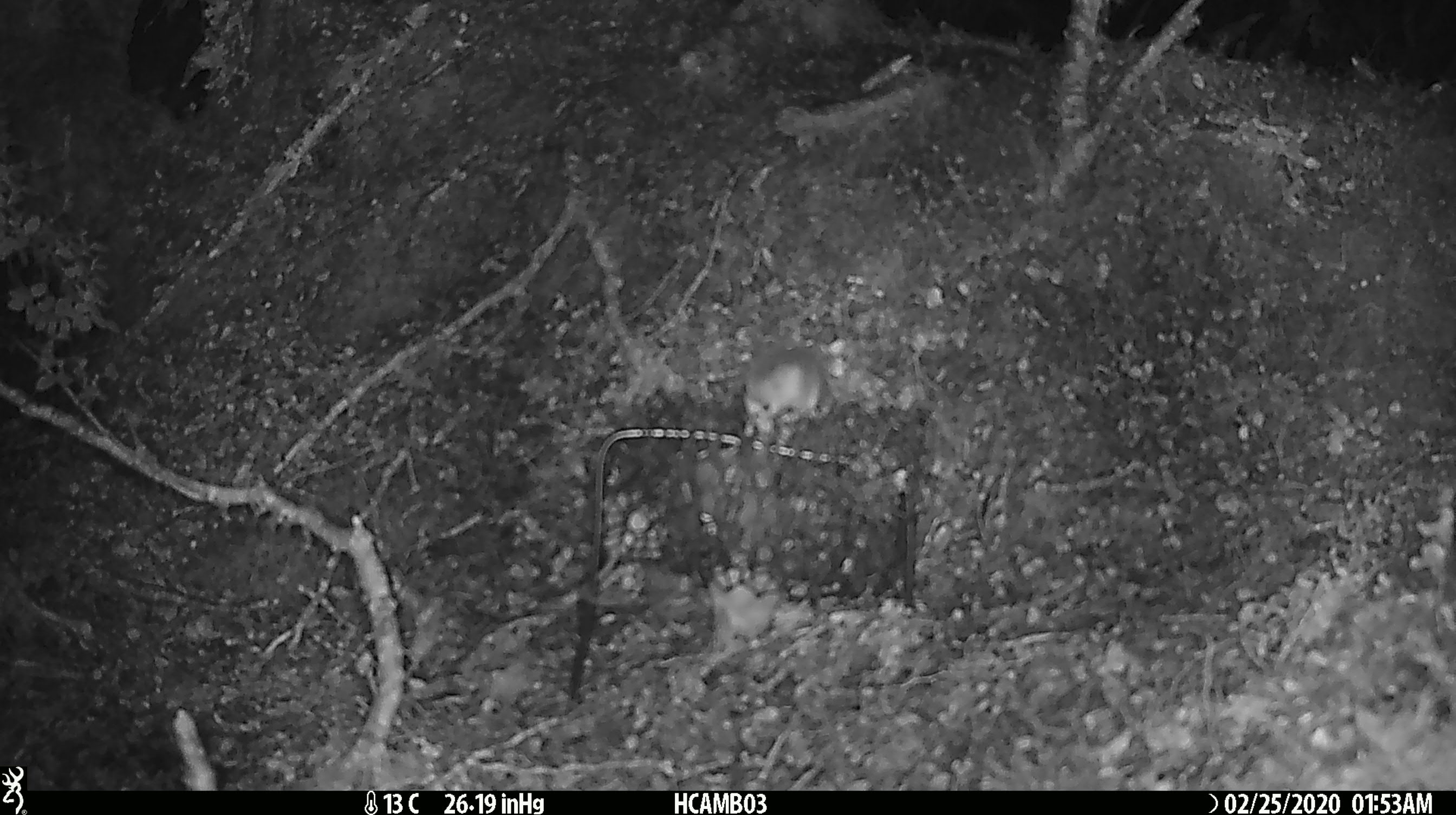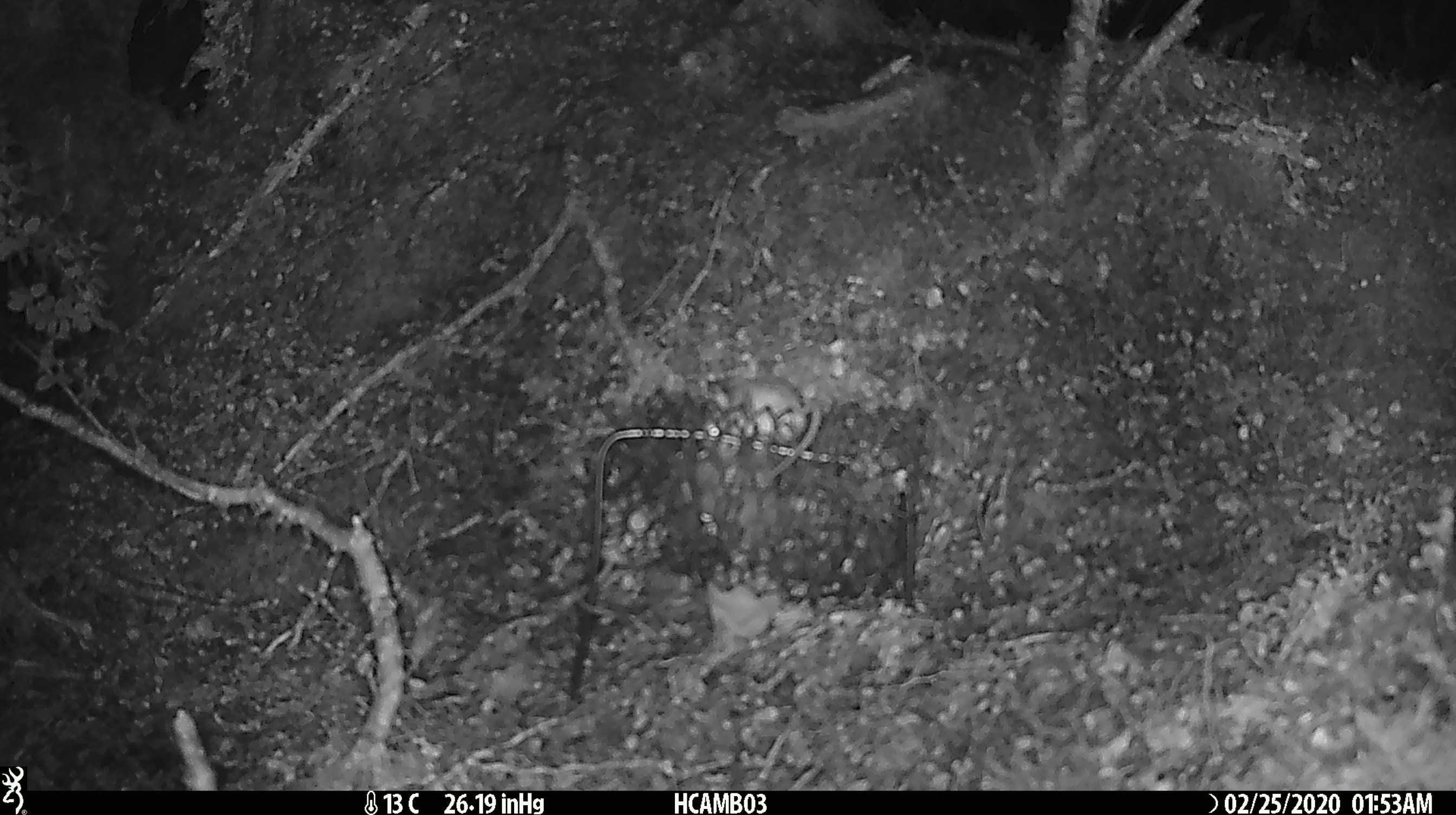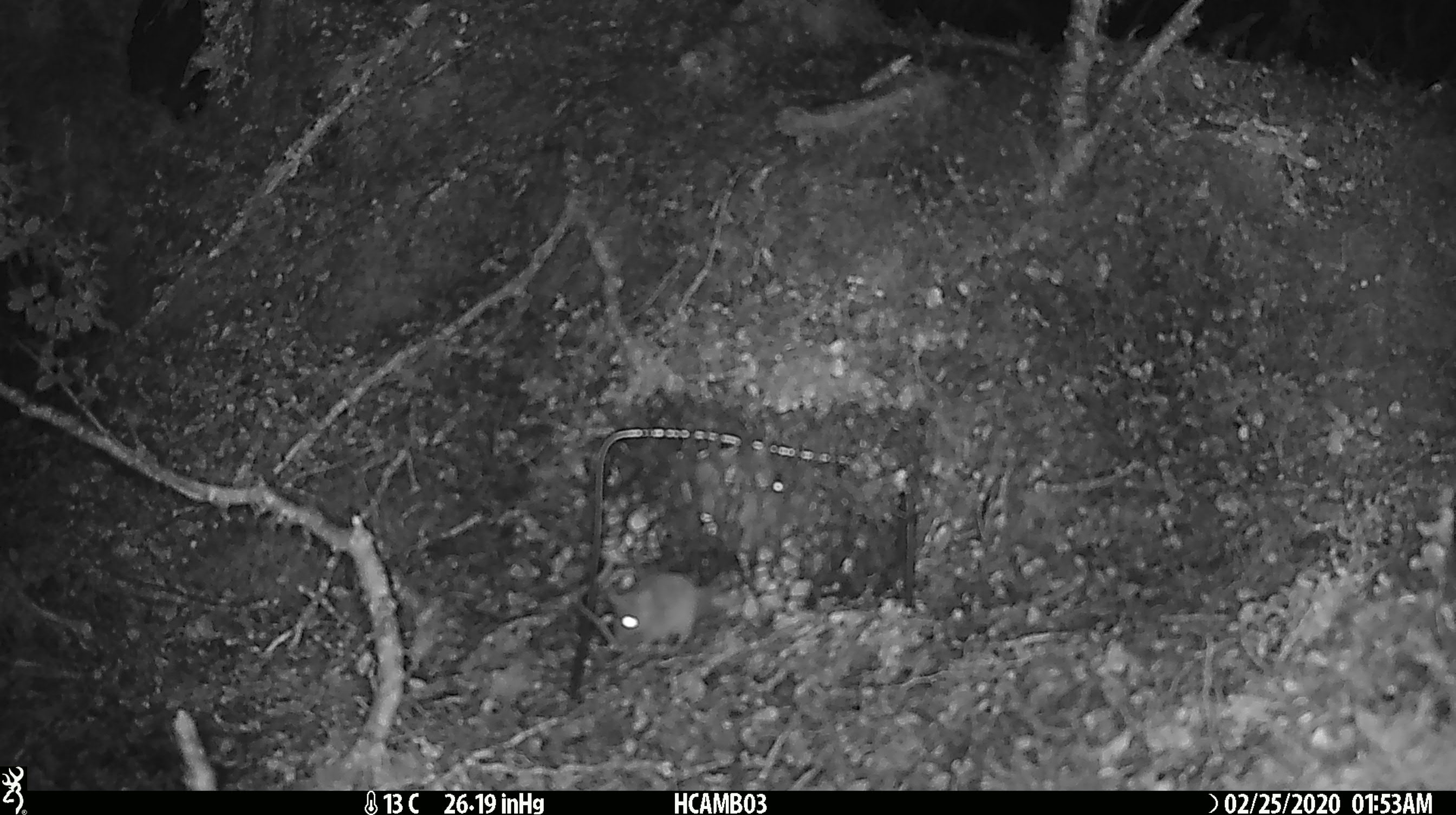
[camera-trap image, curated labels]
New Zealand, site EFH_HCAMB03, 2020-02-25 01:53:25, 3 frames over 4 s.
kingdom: Animalia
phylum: Chordata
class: Mammalia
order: Rodentia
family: Muridae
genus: Mus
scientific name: Mus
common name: mouse